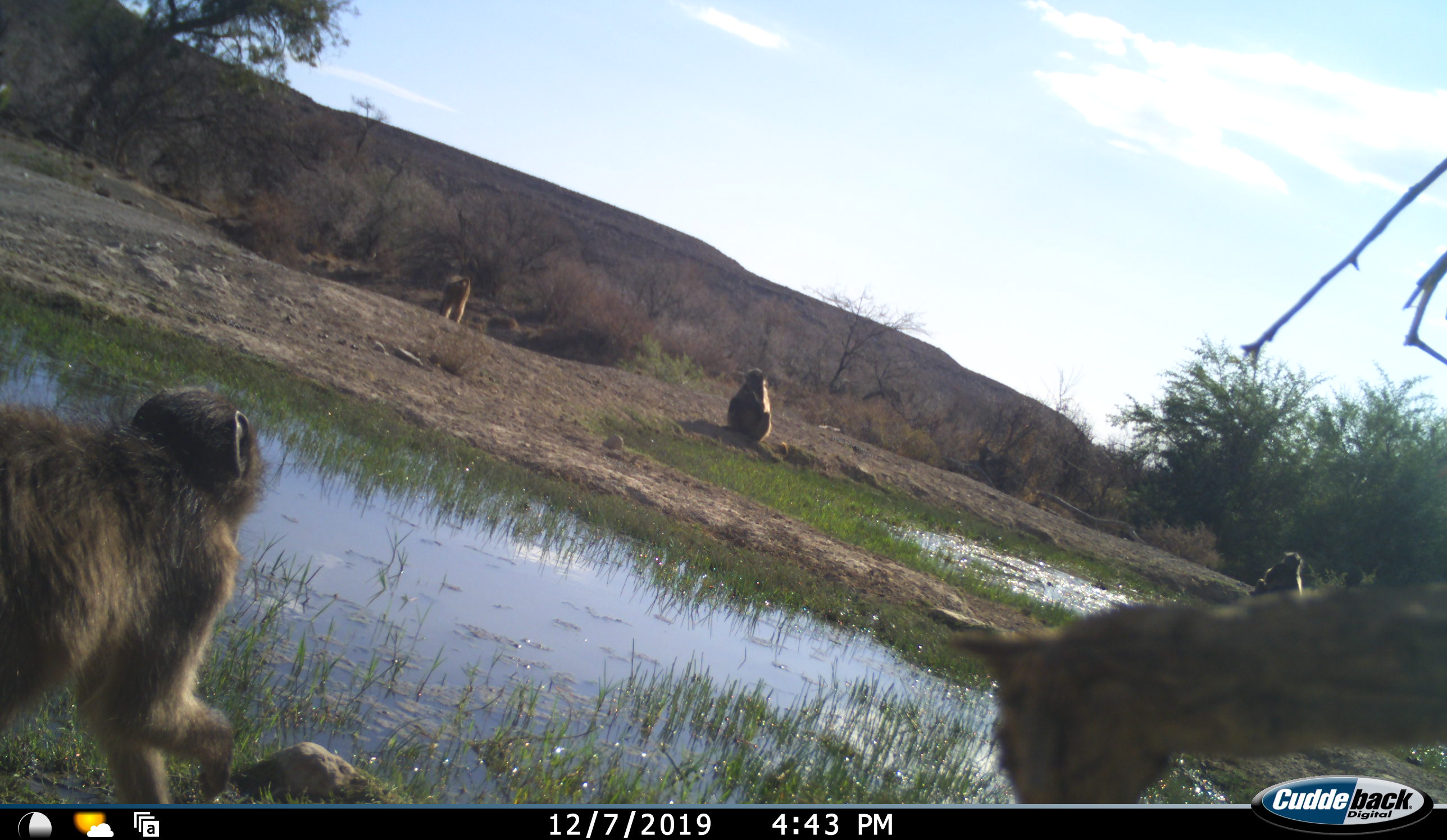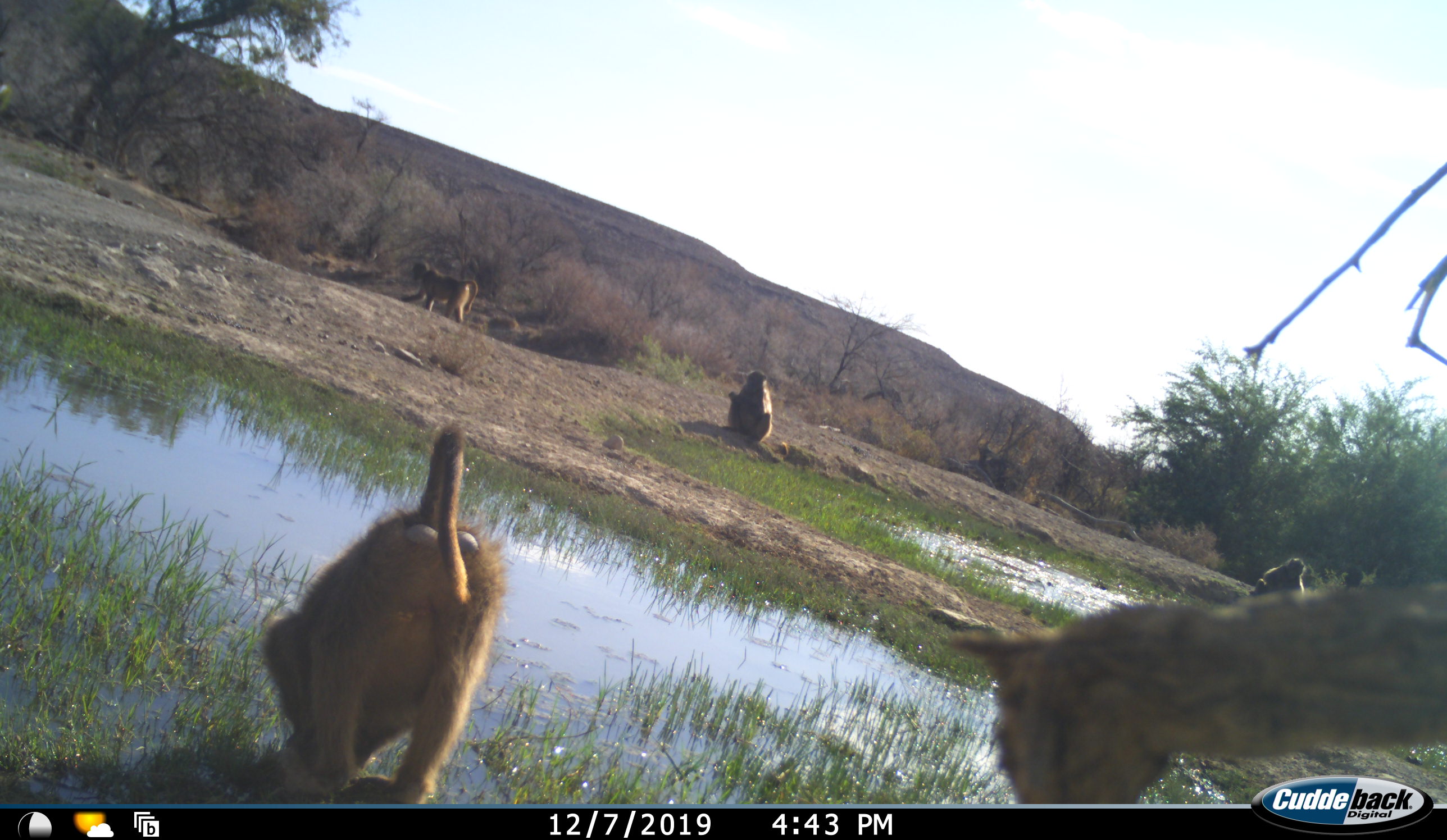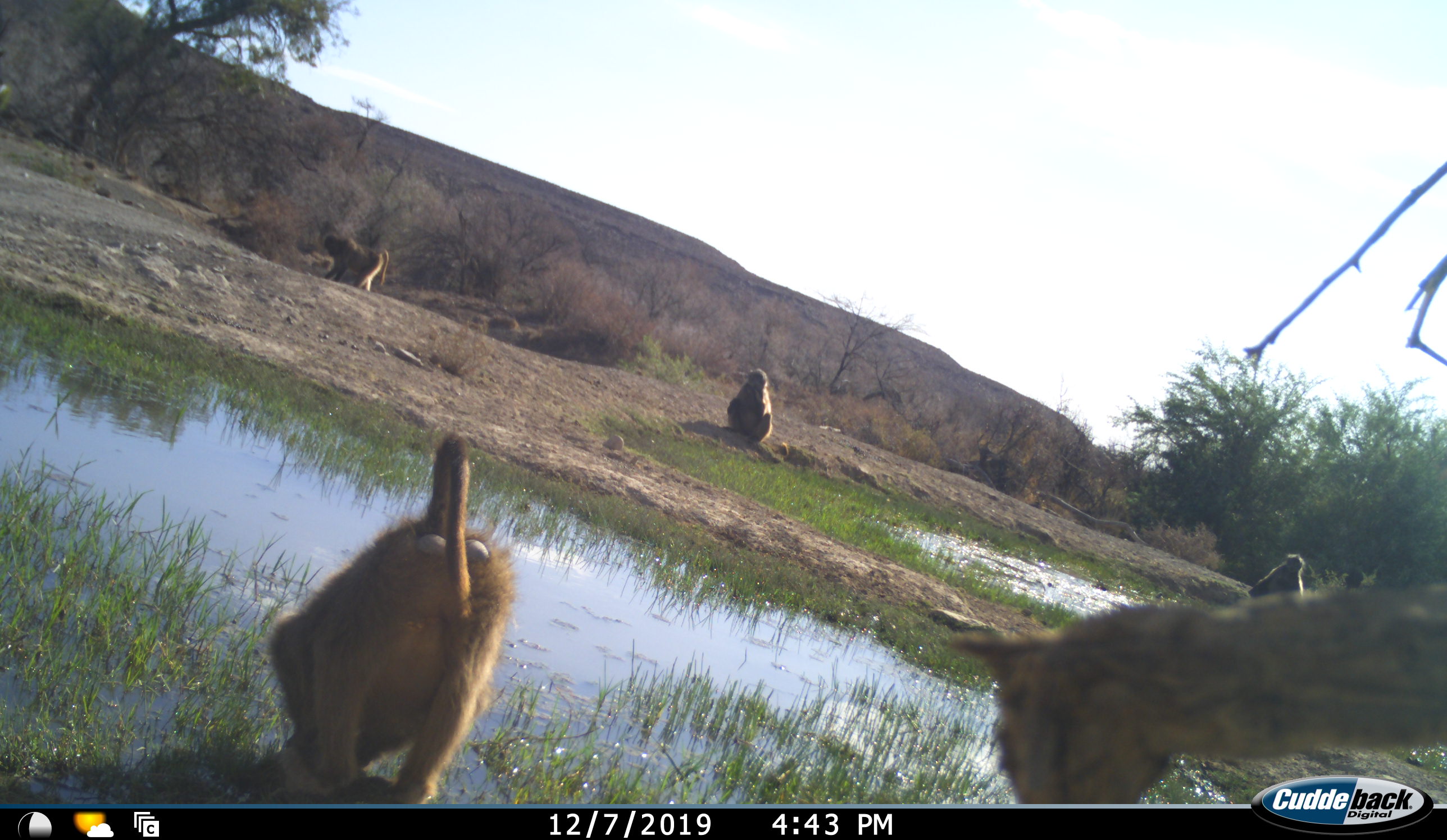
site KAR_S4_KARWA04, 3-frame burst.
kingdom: Animalia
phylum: Chordata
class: Mammalia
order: Primates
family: Cercopithecidae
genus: Papio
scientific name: Papio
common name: baboon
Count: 4.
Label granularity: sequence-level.